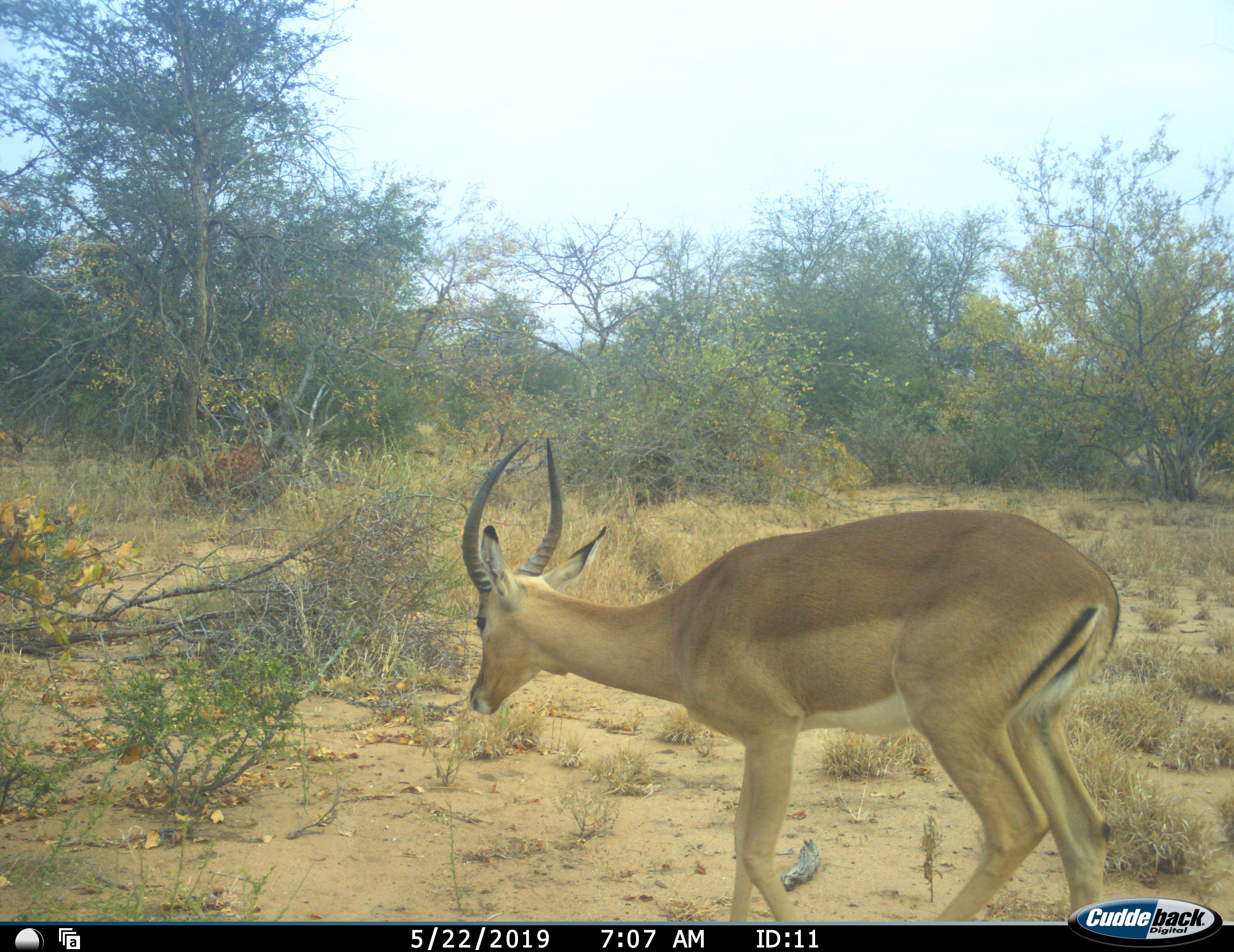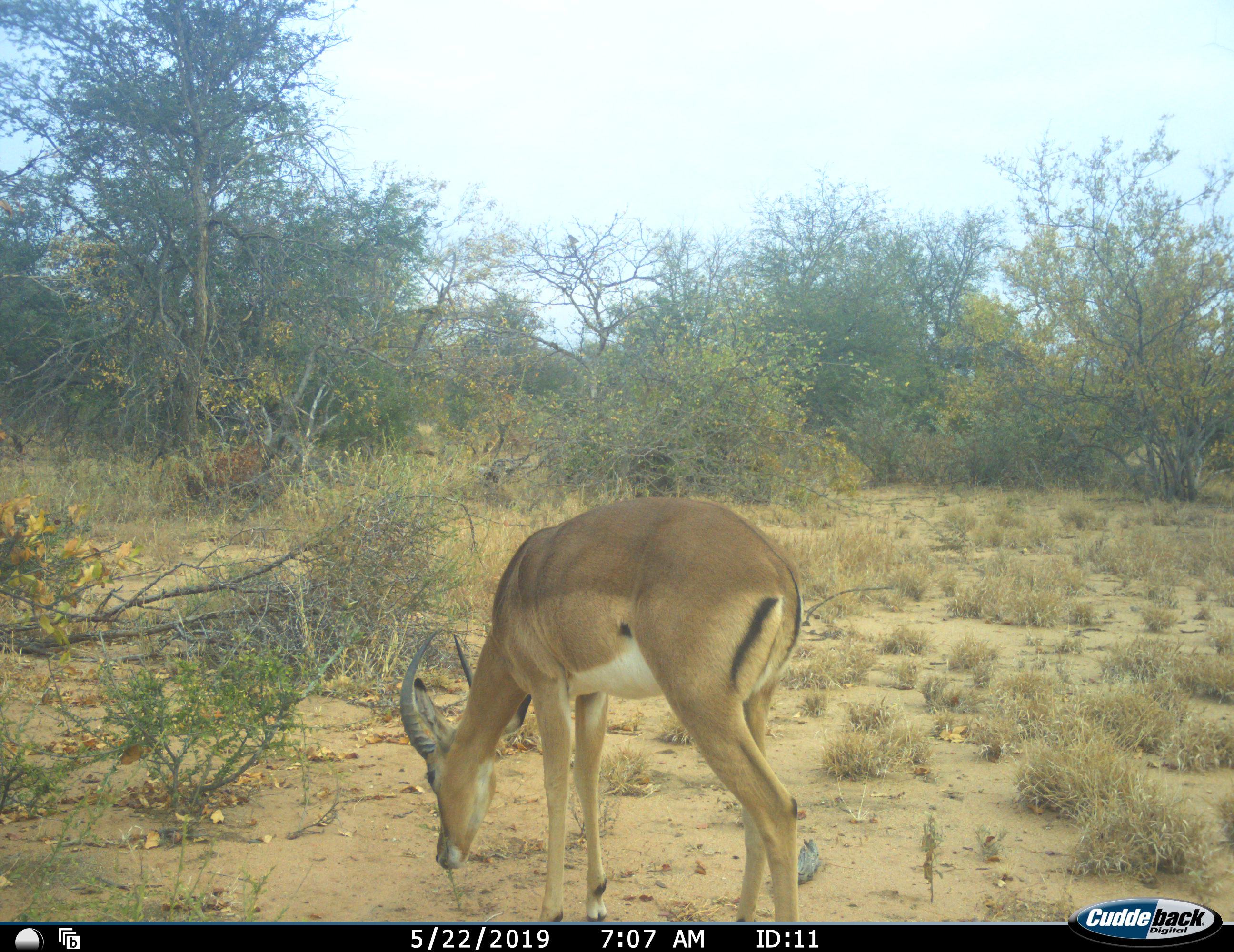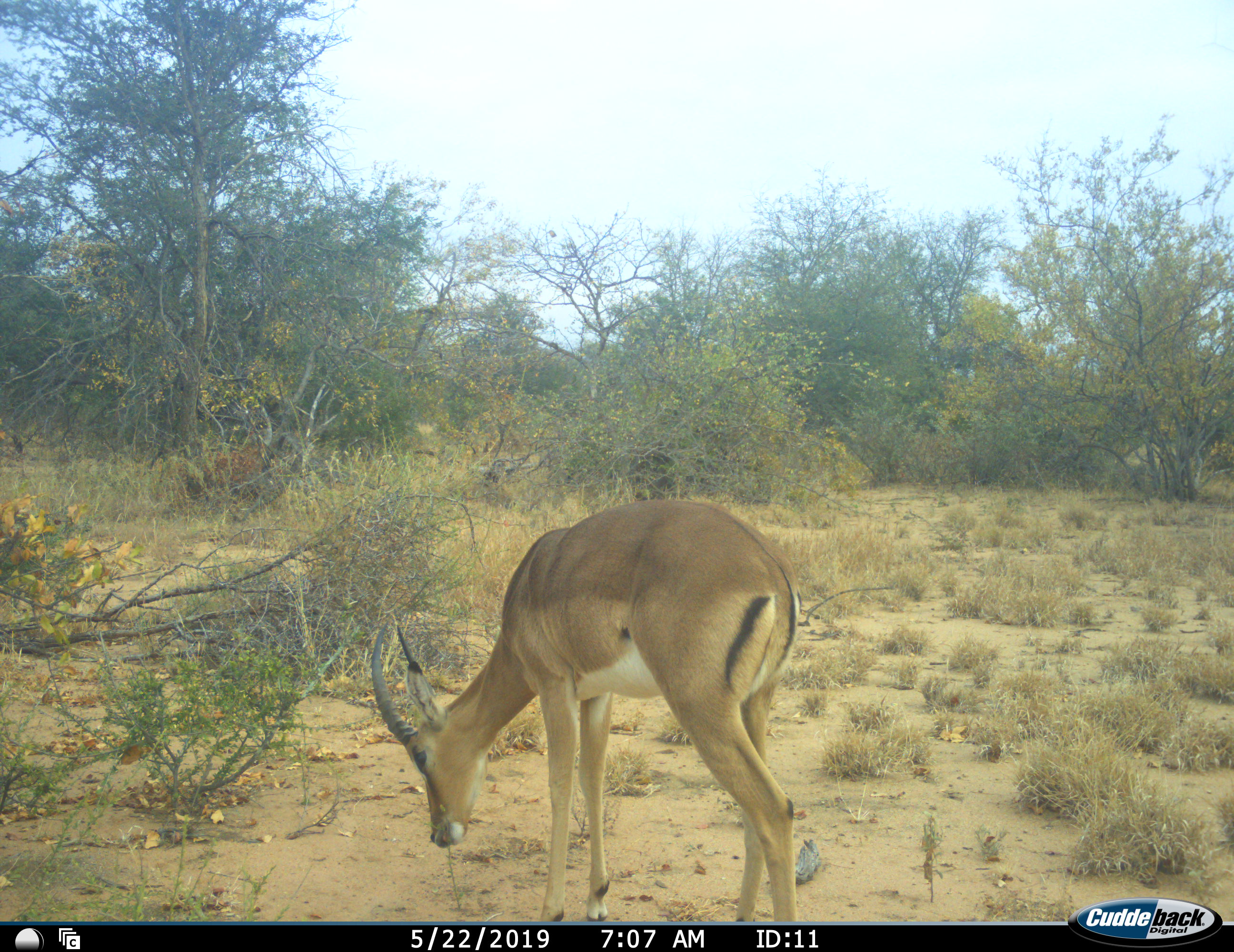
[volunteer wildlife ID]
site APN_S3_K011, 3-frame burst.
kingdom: Animalia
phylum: Chordata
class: Mammalia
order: Artiodactyla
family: Bovidae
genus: Aepyceros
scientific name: Aepyceros melampus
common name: impala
Impala (Aepyceros melampus), count 1. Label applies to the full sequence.